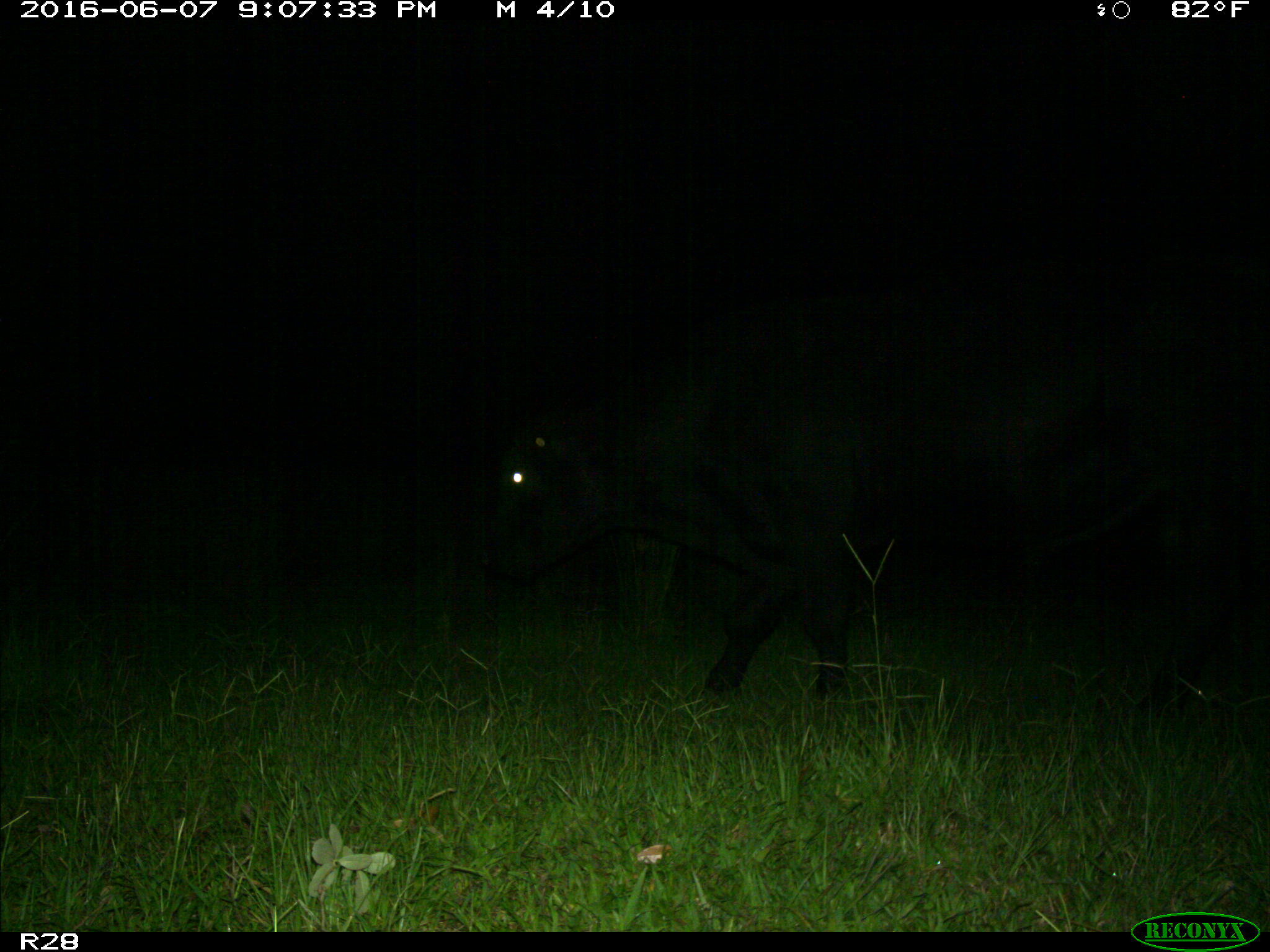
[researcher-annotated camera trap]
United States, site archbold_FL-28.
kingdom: Animalia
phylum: Chordata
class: Mammalia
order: Artiodactyla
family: Bovidae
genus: Bos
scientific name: Bos taurus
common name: domestic cow